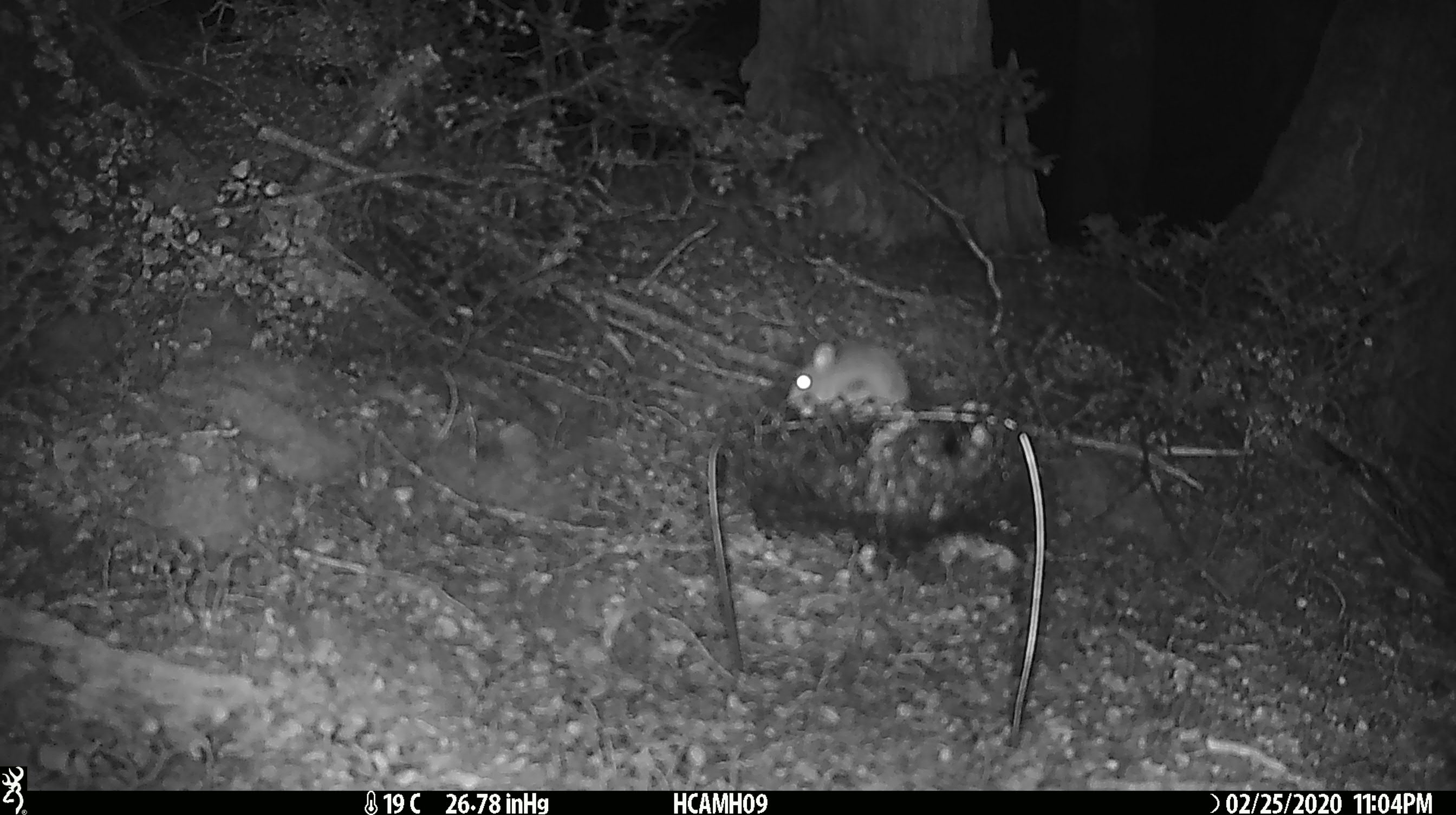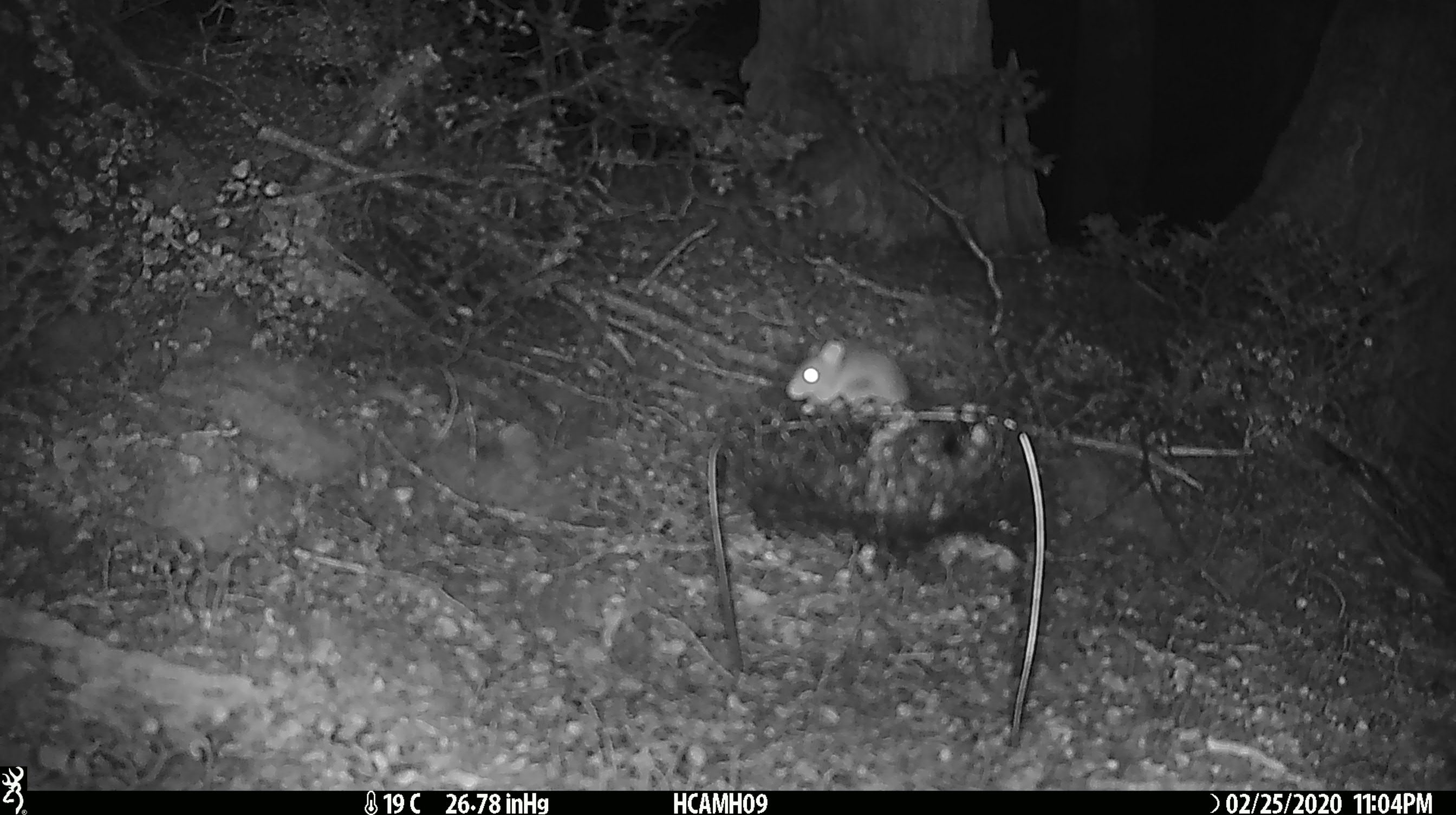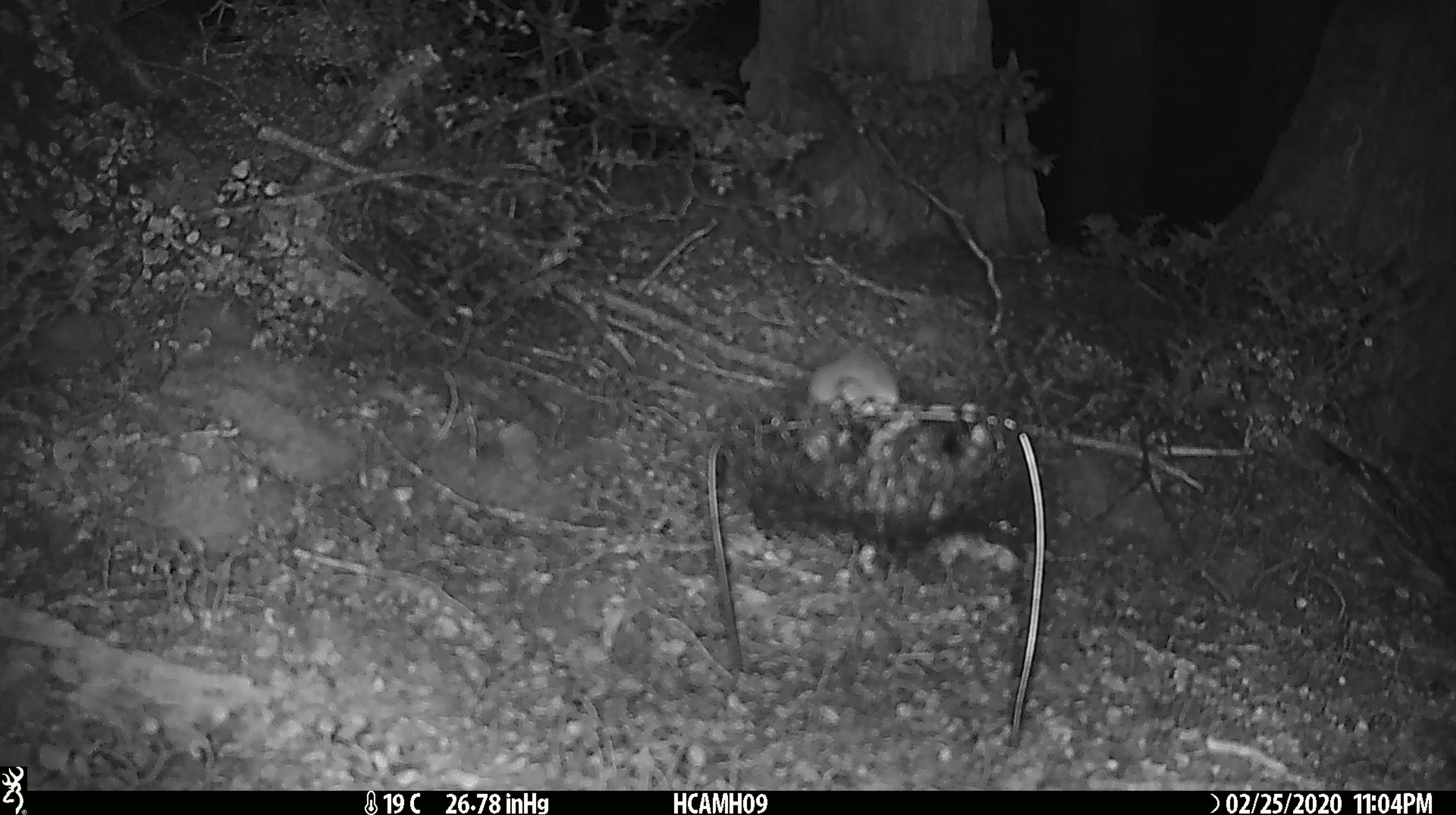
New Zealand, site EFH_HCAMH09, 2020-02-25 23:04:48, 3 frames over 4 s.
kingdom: Animalia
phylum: Chordata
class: Mammalia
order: Rodentia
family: Muridae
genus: Mus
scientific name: Mus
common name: mouse